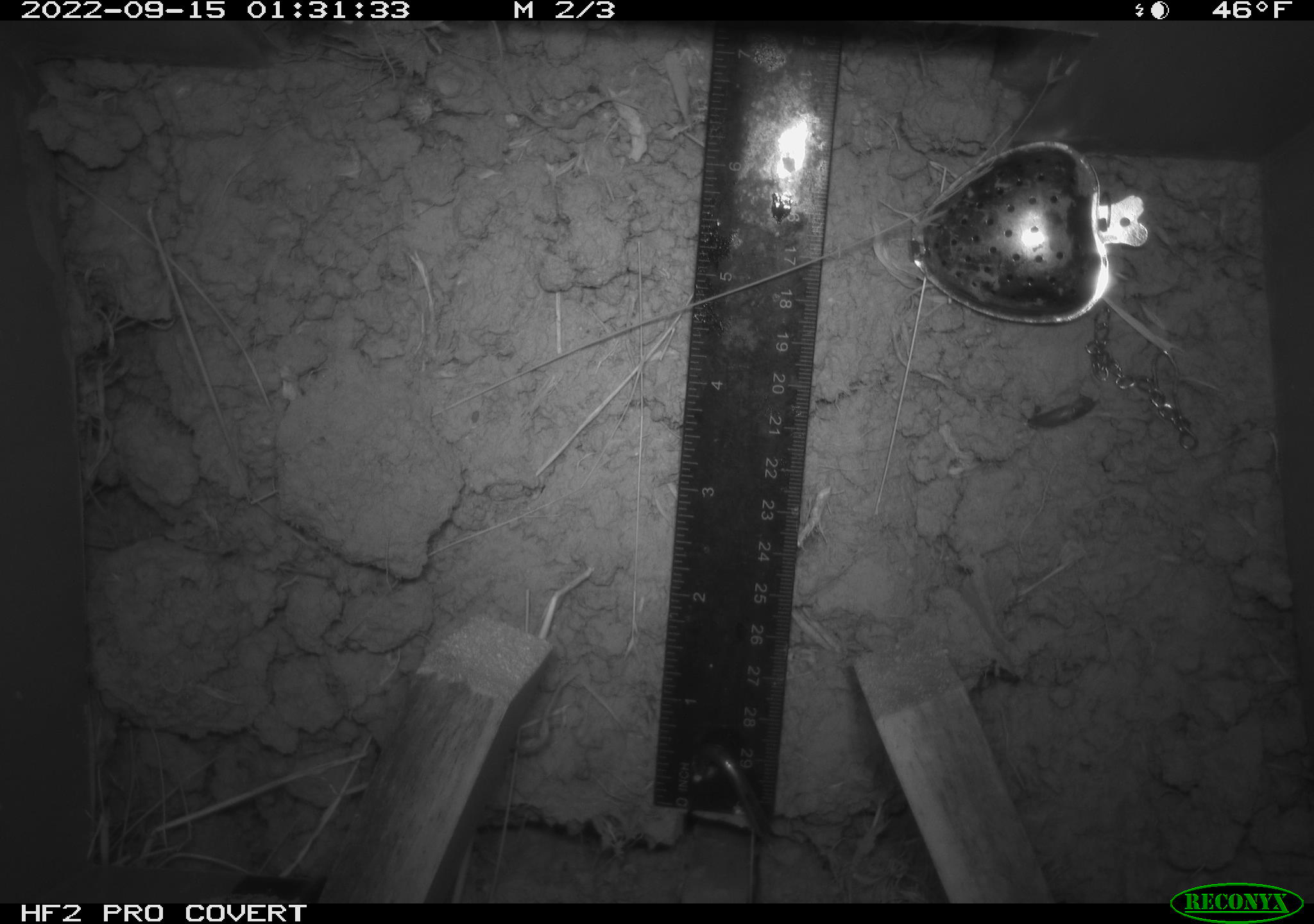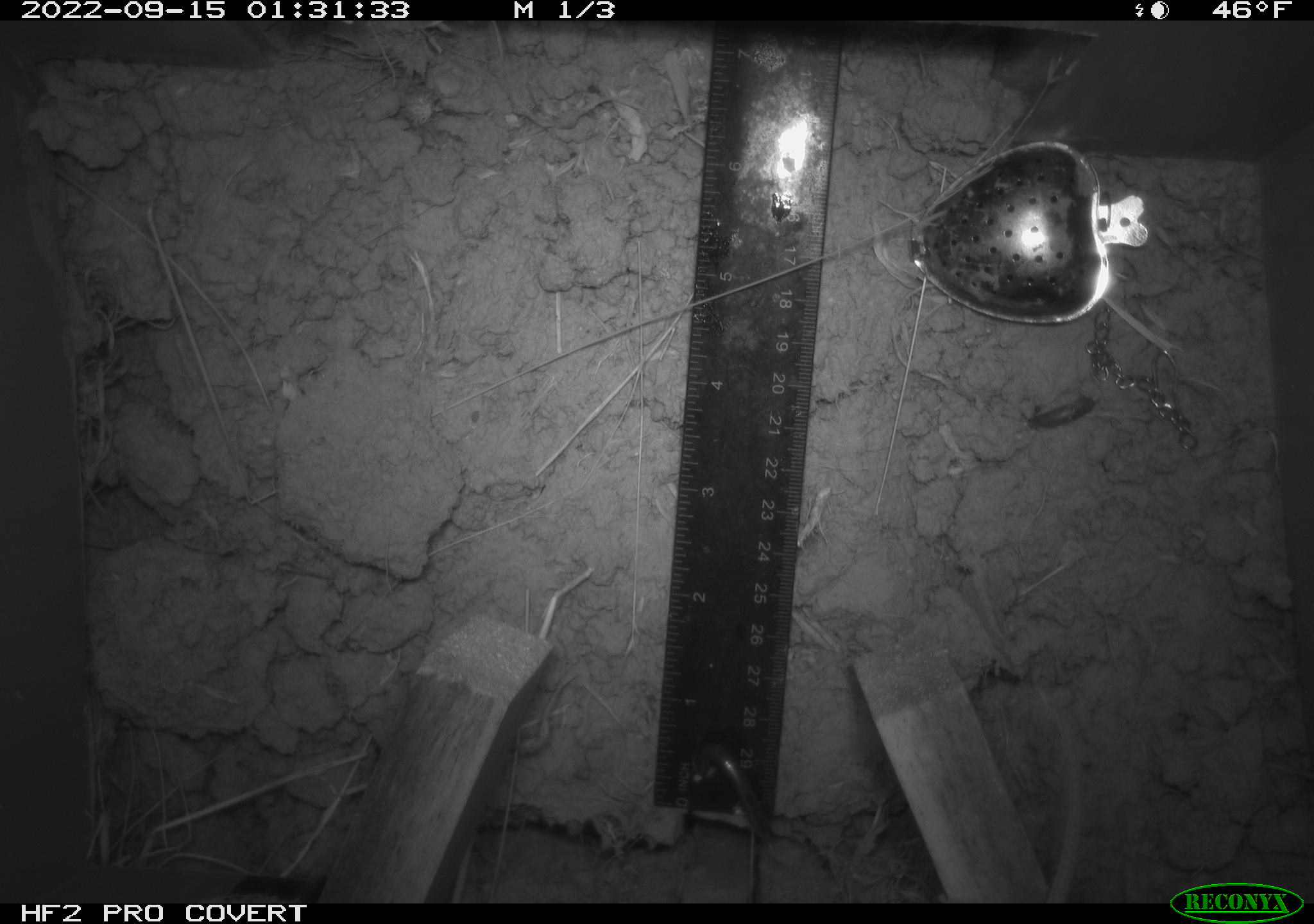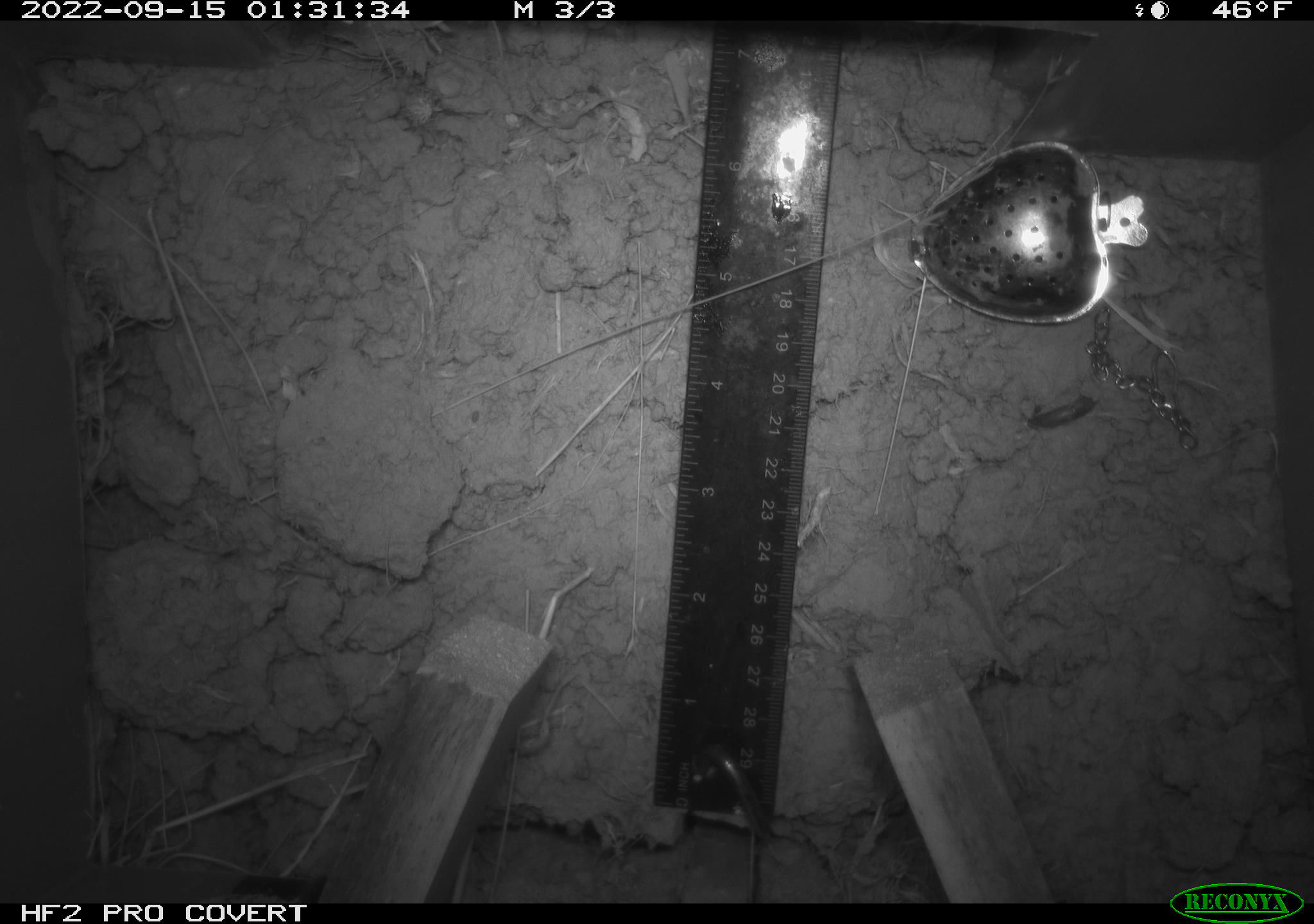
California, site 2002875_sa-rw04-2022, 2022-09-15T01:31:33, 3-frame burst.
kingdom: Animalia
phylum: Chordata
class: Mammalia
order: Rodentia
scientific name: Rodentia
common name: mouse species